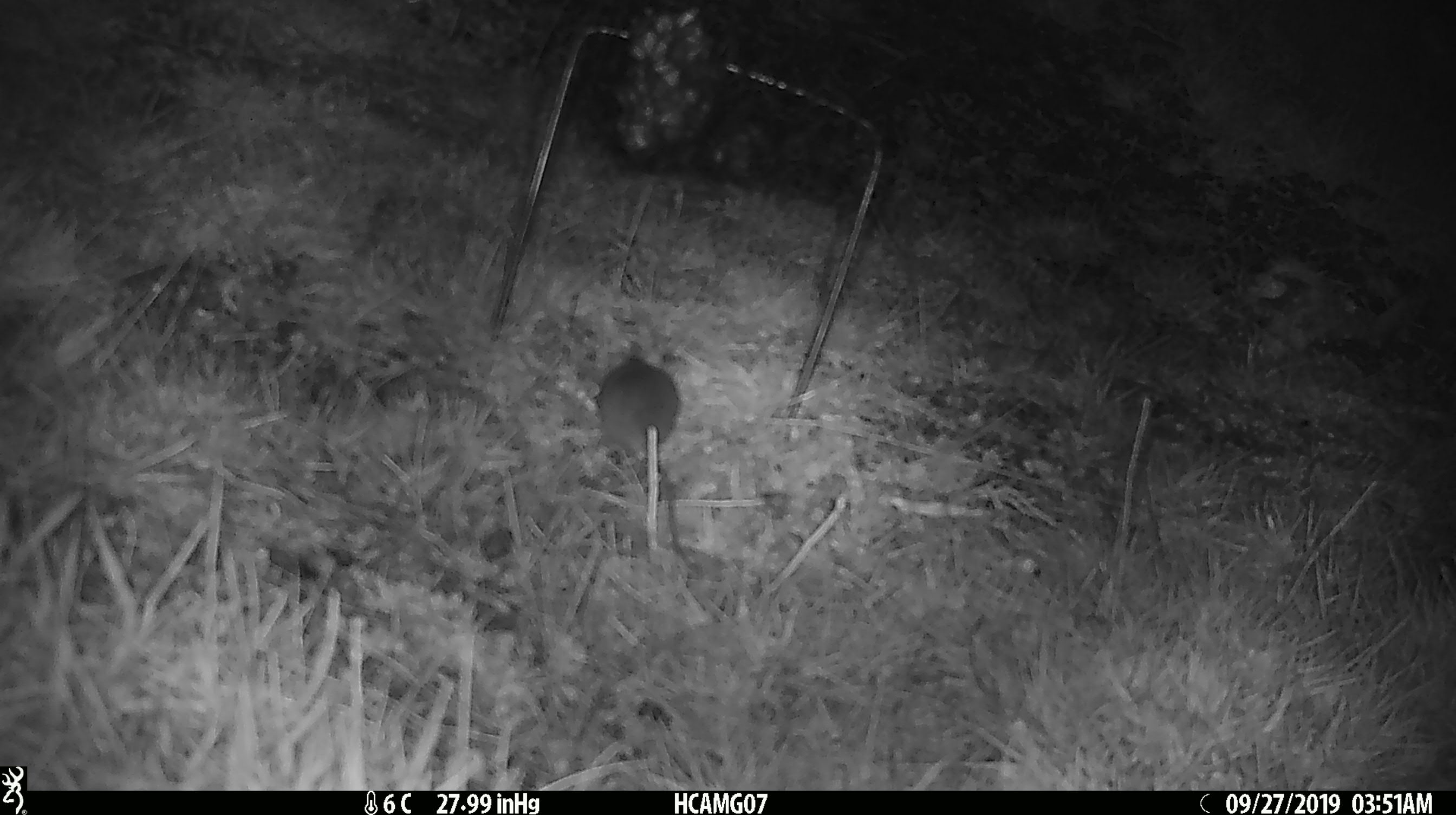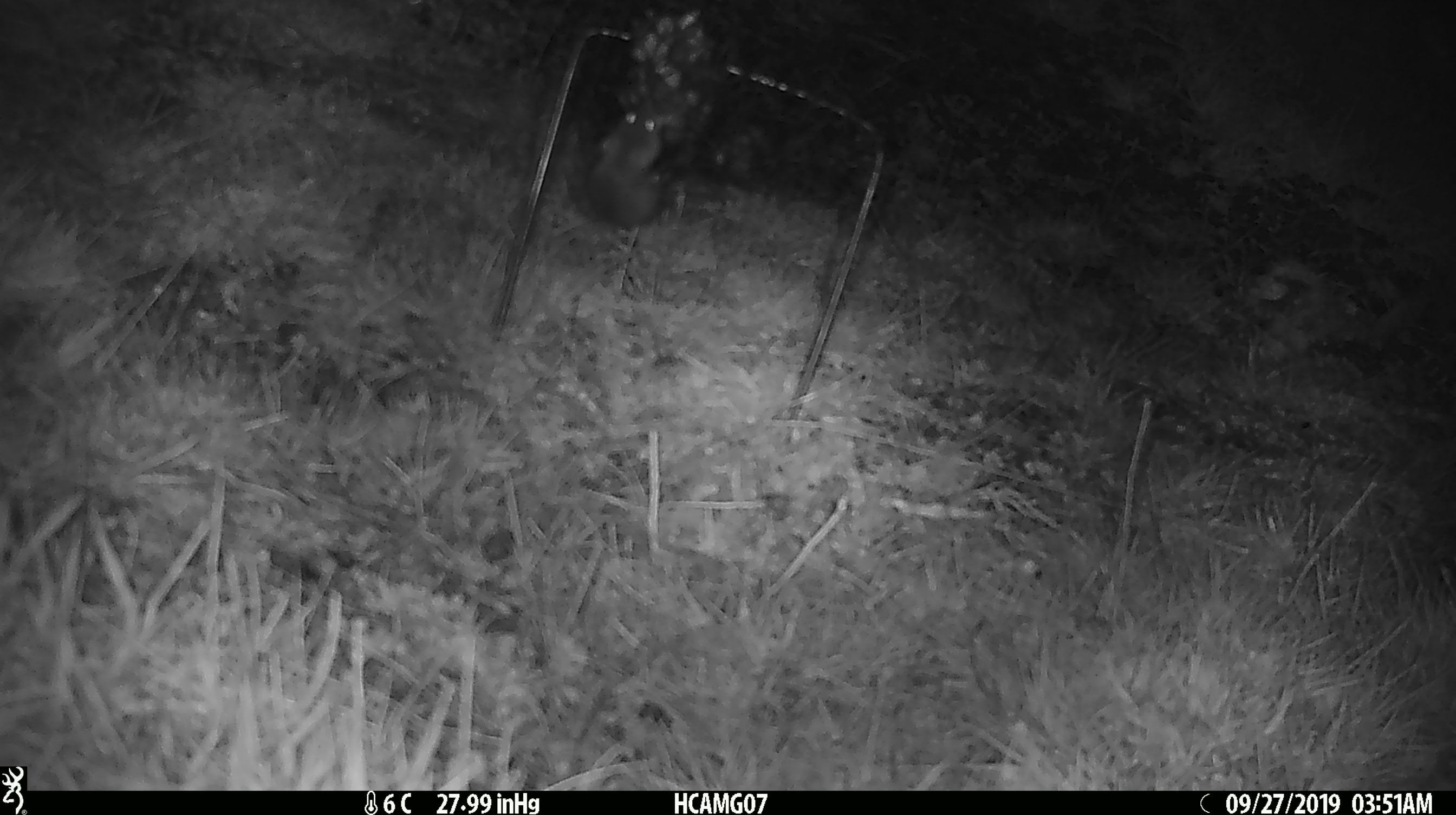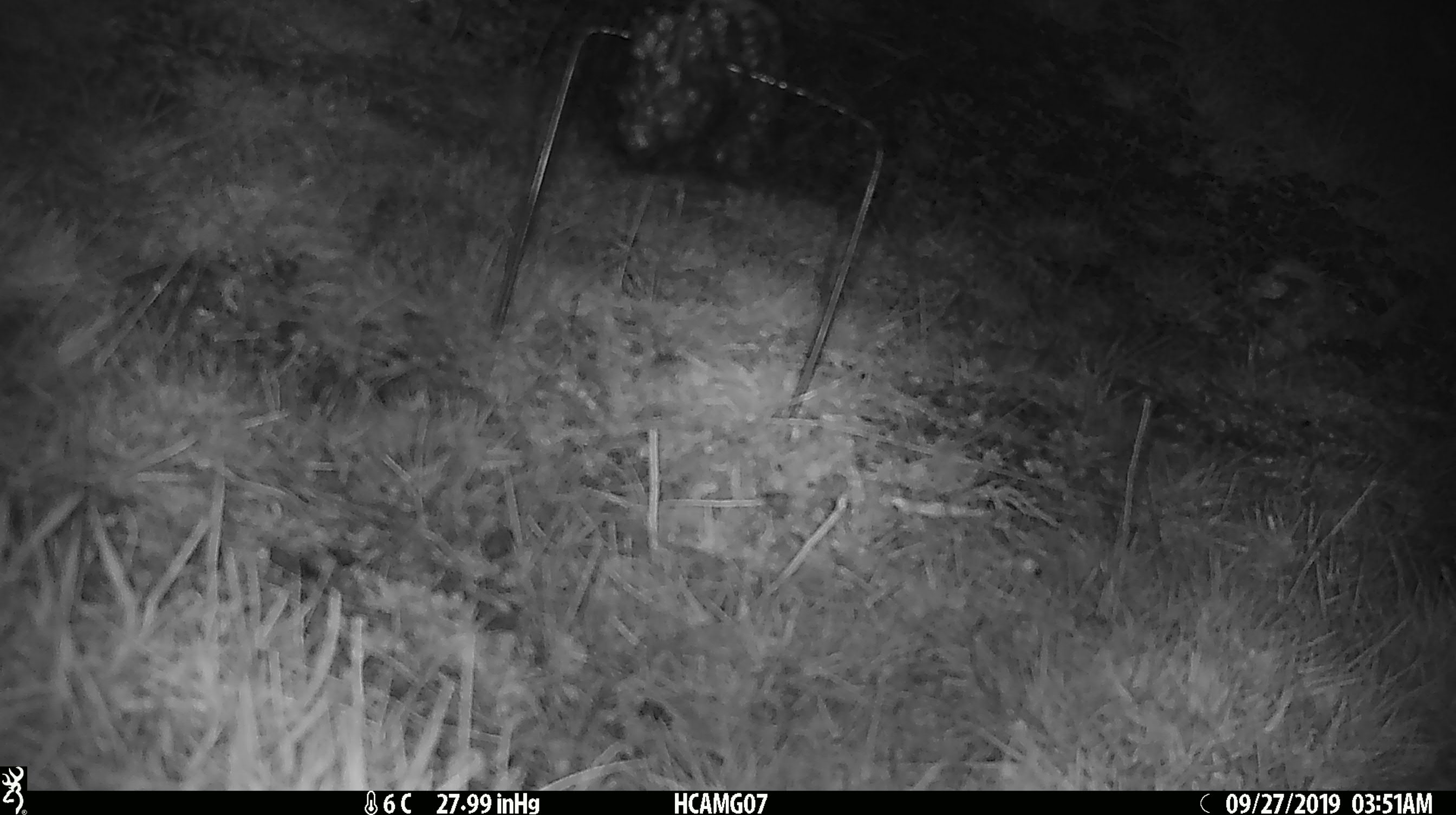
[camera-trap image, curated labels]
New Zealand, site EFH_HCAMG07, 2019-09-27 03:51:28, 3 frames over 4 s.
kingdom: Animalia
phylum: Chordata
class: Mammalia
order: Rodentia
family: Muridae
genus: Mus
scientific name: Mus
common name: mouse